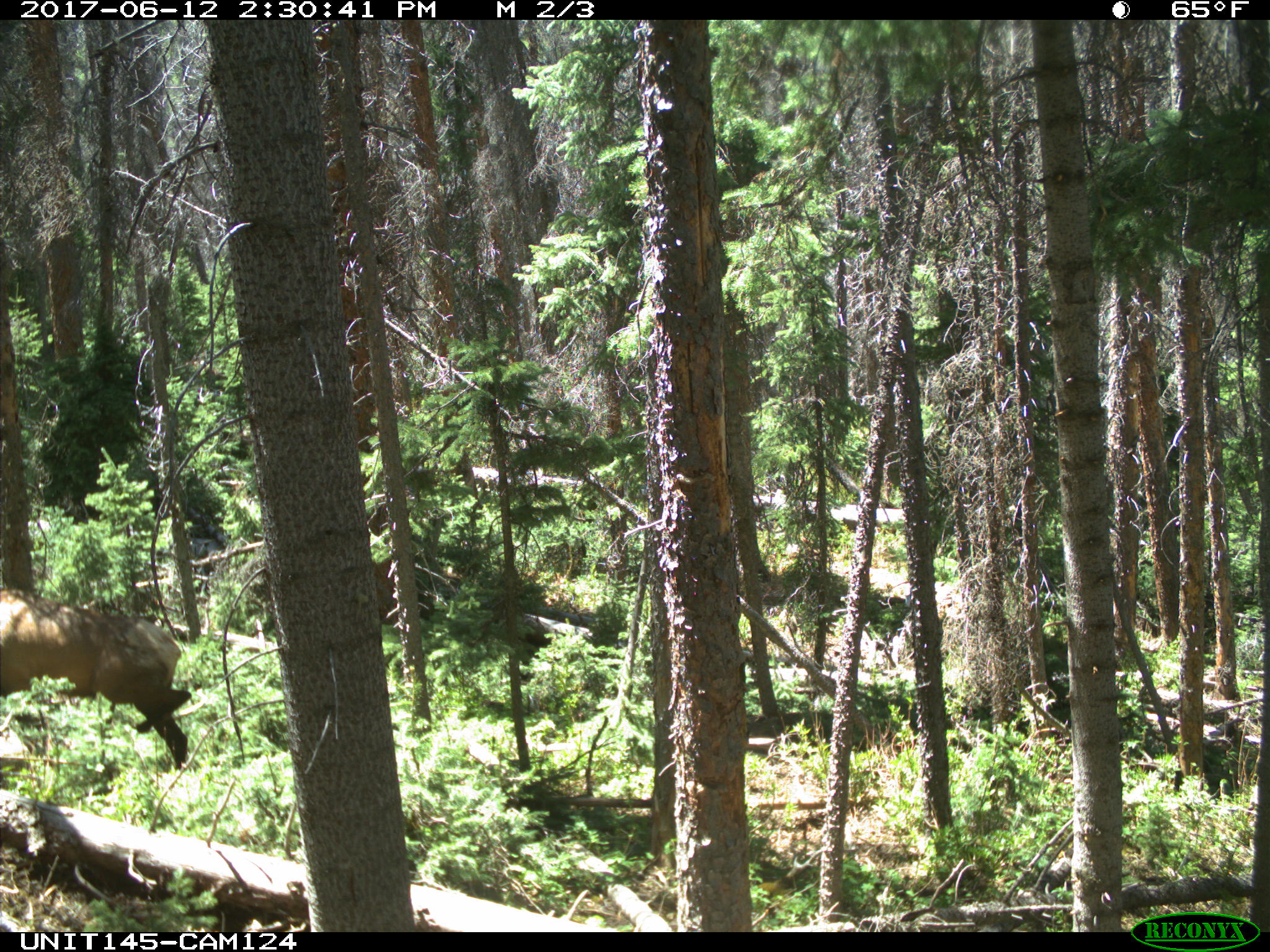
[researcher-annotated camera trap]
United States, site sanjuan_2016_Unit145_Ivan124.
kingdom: Animalia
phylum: Chordata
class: Mammalia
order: Artiodactyla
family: Cervidae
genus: Cervus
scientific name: Cervus elaphus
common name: red deer